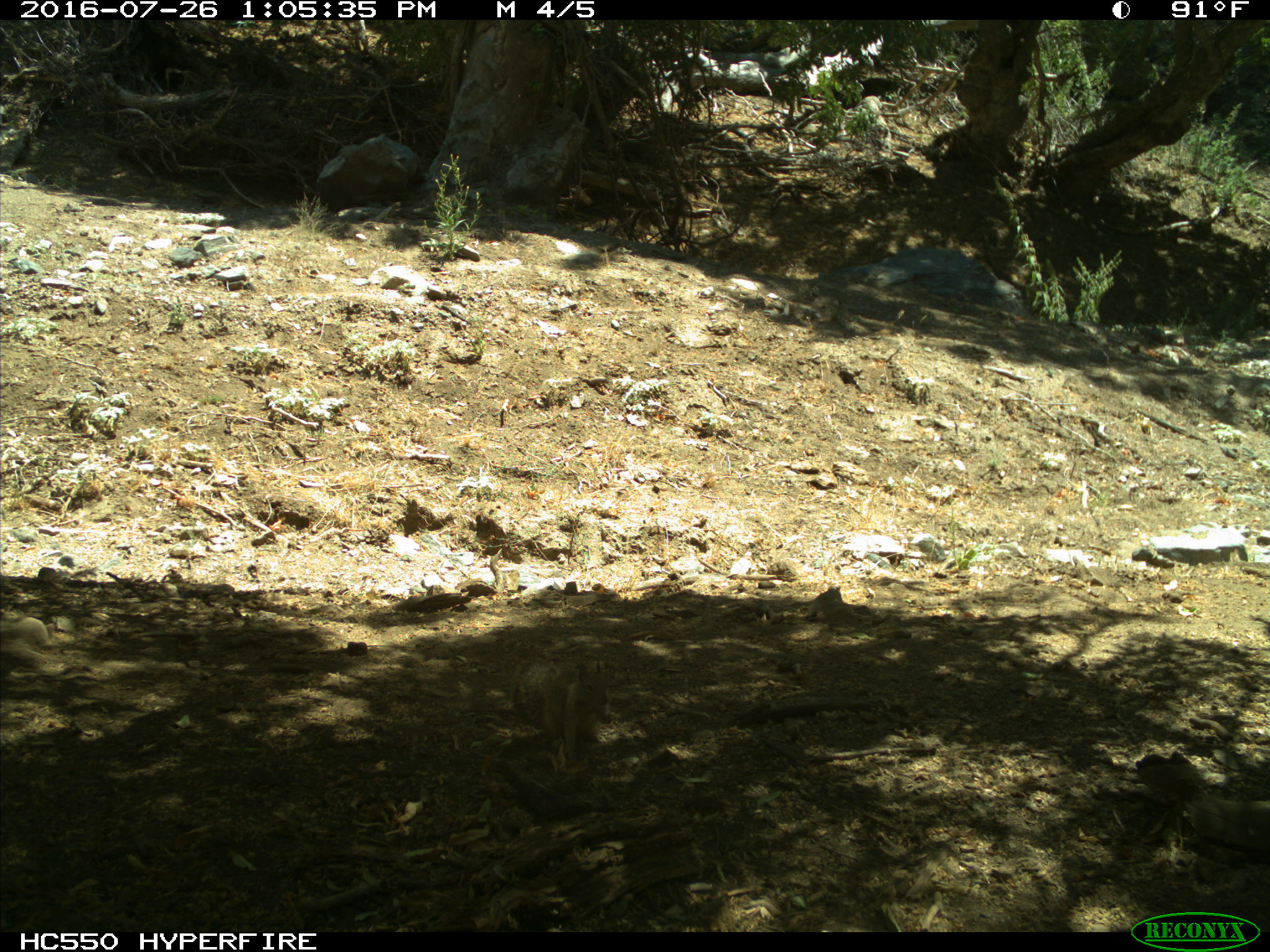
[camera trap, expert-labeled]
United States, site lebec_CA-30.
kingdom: Animalia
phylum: Chordata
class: Mammalia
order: Rodentia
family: Sciuridae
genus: Otospermophilus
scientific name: Otospermophilus beecheyi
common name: california ground squirrel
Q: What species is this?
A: Otospermophilus beecheyi (california ground squirrel).